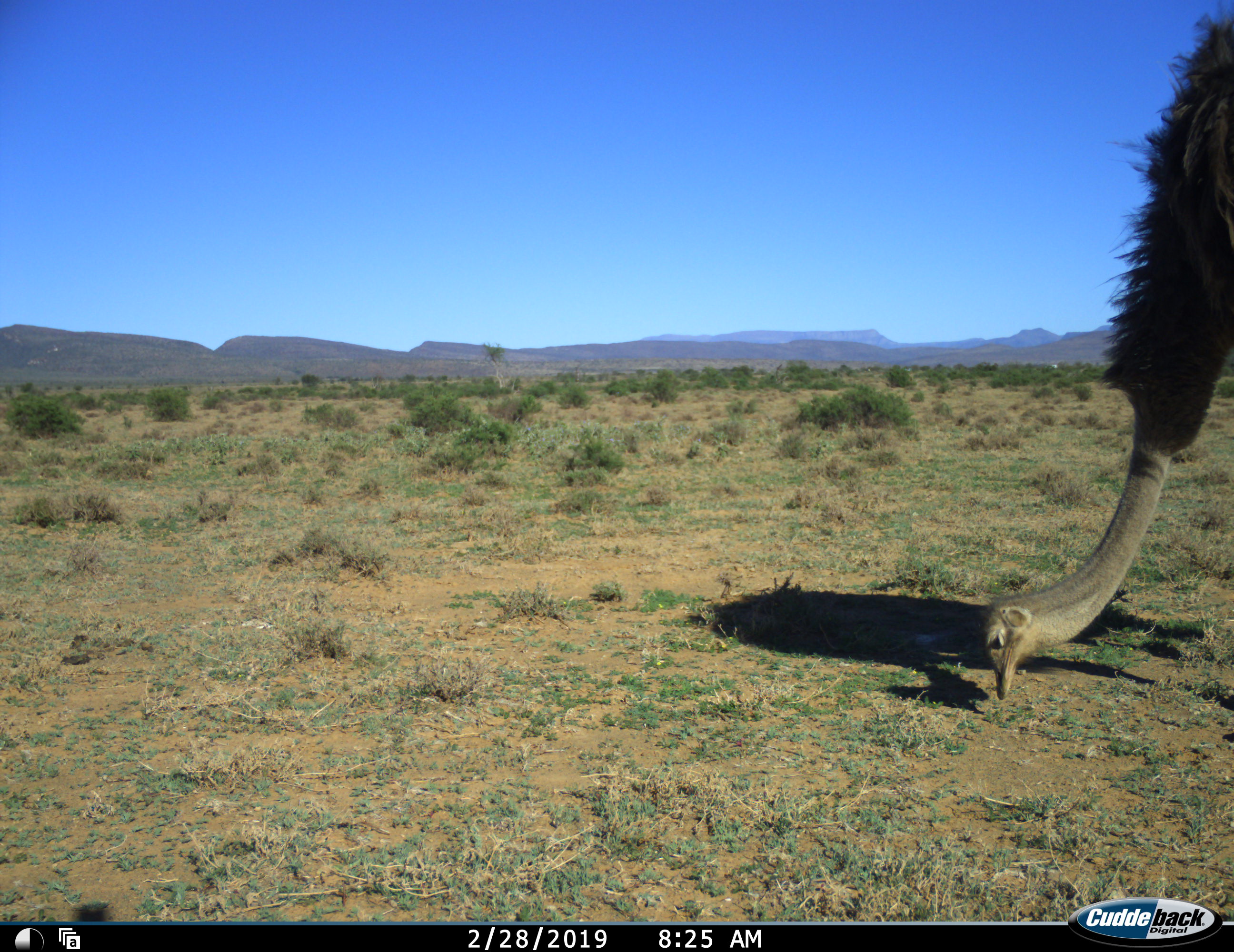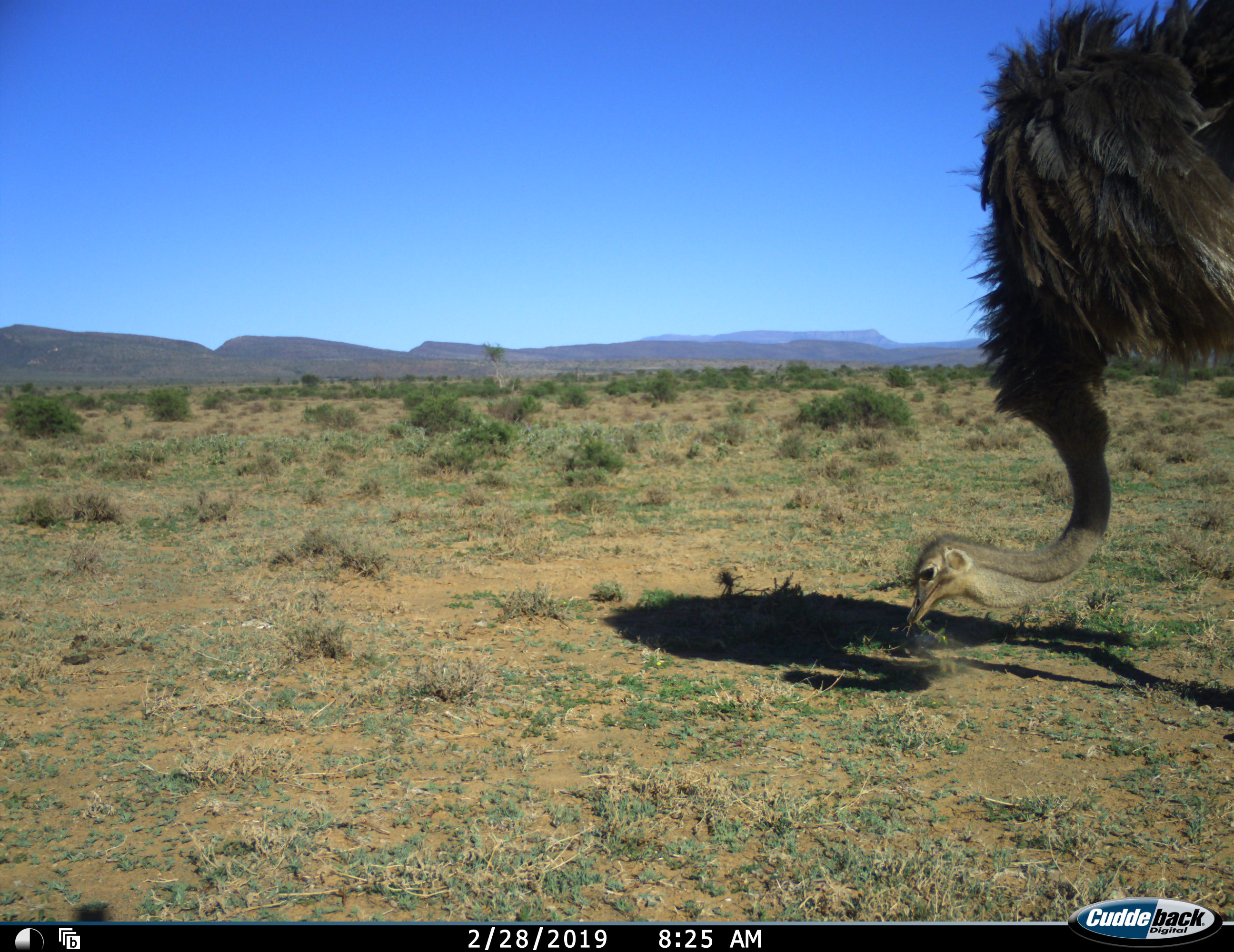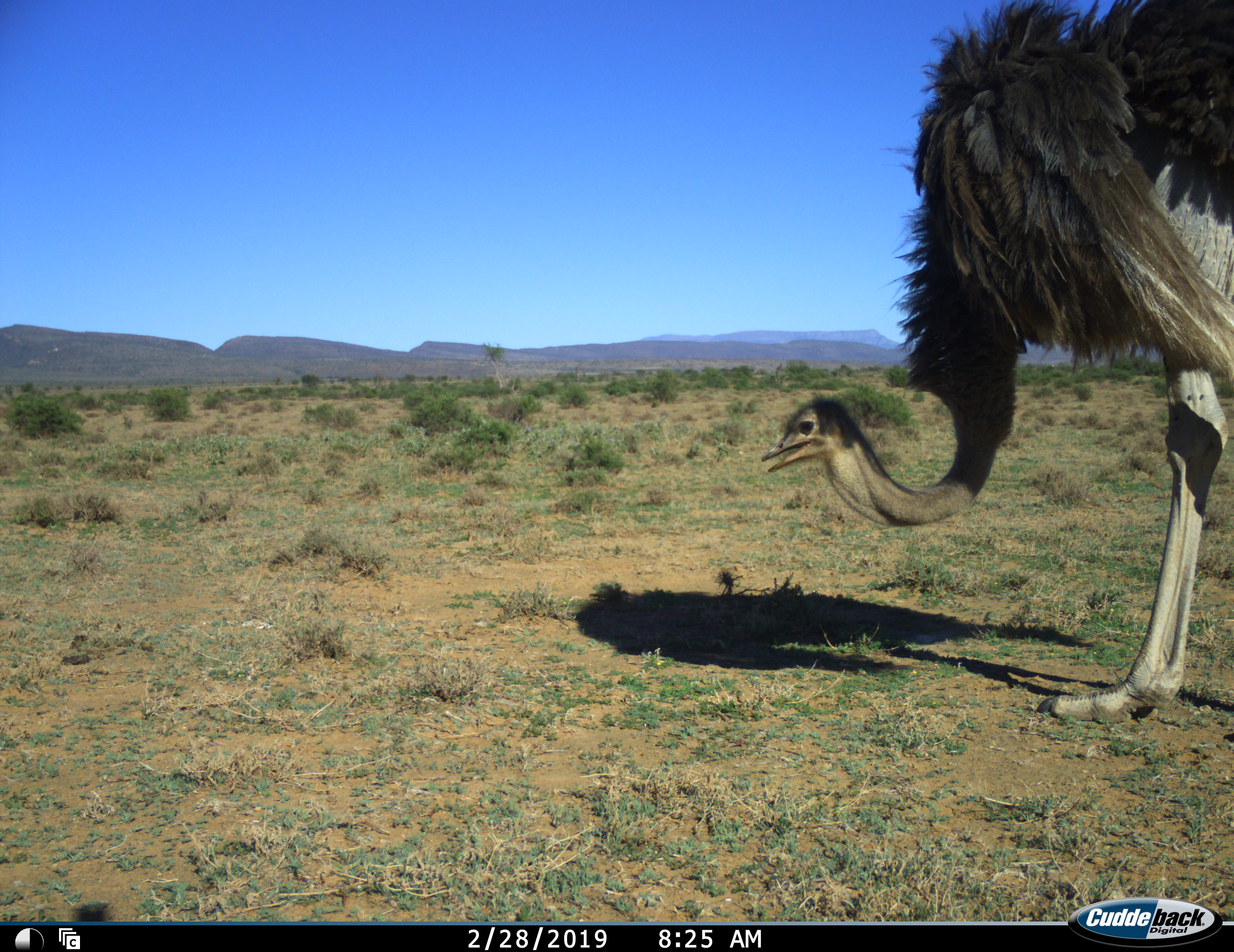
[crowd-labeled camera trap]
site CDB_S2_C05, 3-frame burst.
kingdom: Animalia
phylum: Chordata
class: Aves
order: Struthioniformes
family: Struthionidae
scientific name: Struthionidae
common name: ostrich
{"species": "ostrich (Struthionidae)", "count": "1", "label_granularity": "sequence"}